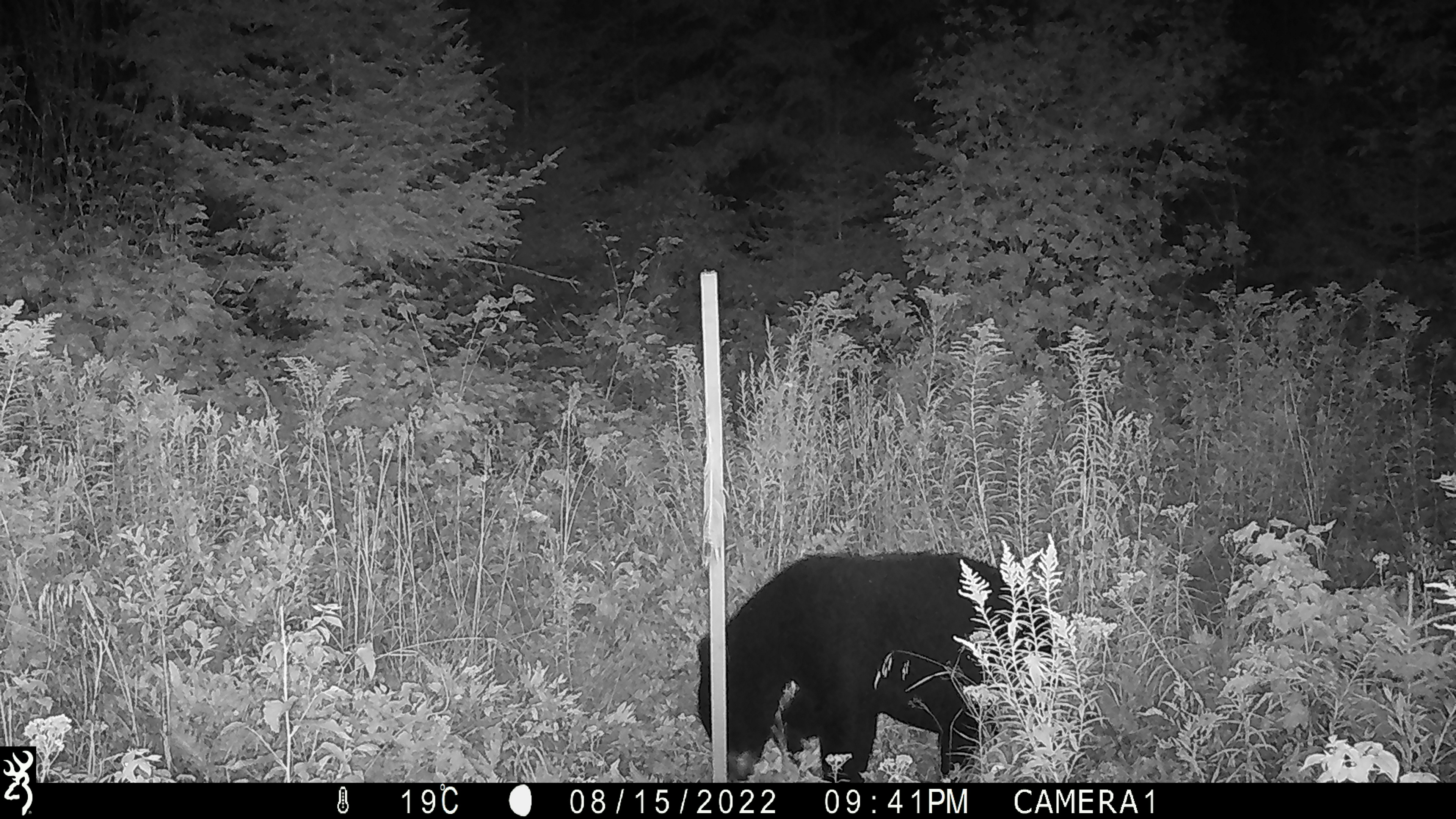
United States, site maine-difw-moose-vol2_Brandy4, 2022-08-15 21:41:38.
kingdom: Animalia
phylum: Chordata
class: Mammalia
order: Carnivora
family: Ursidae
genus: Ursus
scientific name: Ursus americanus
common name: black bear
Black bear (Ursus americanus).